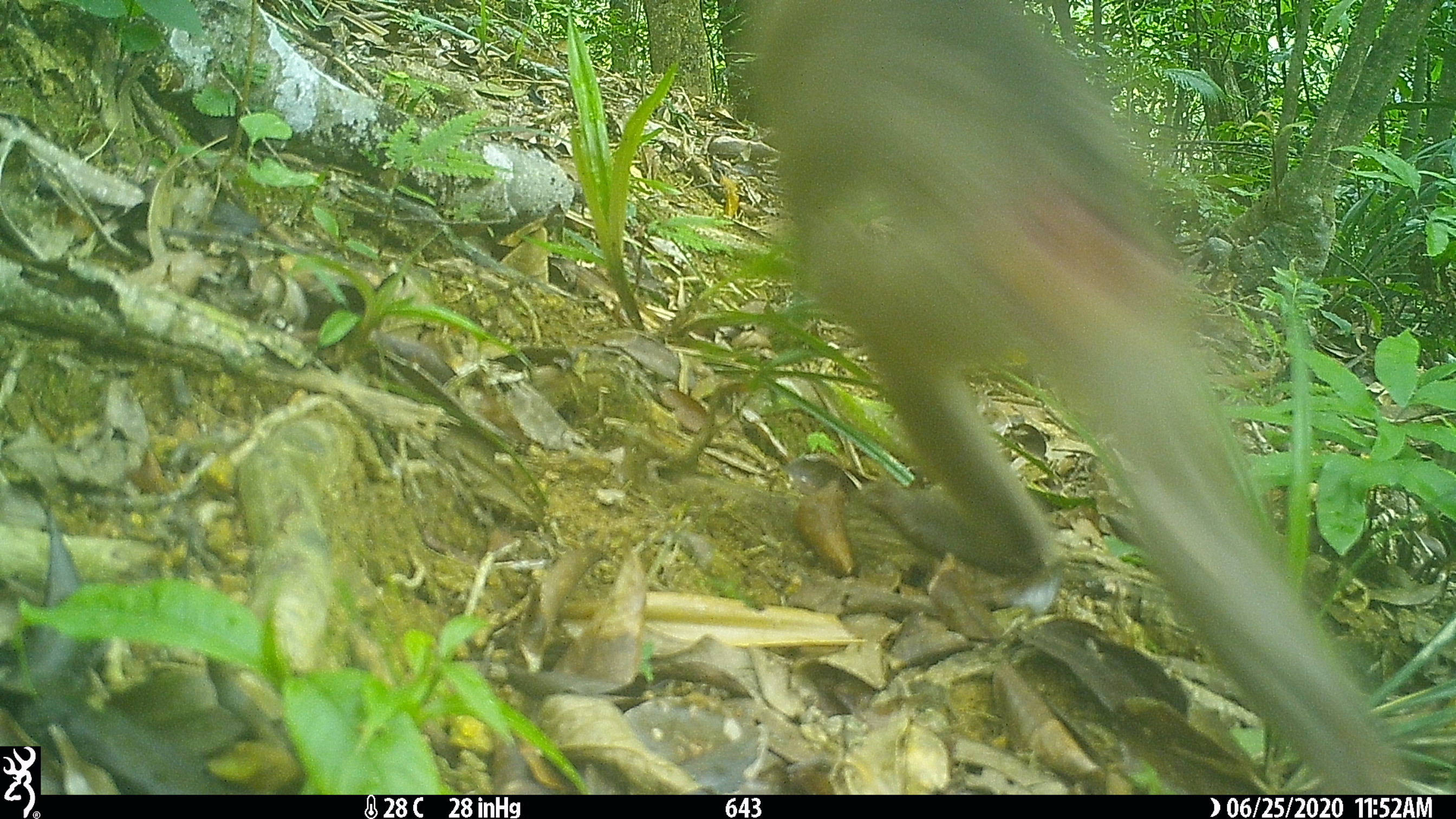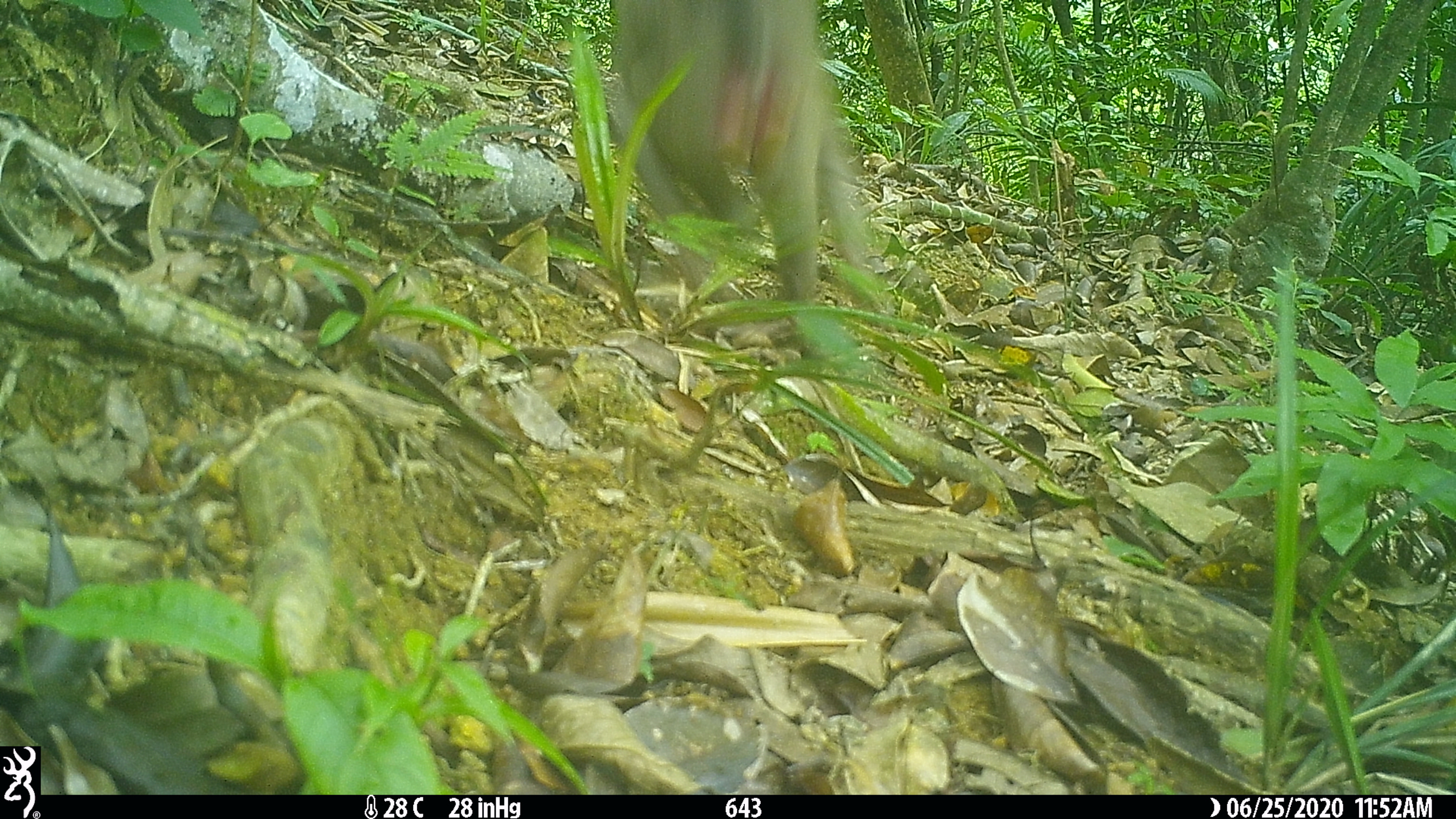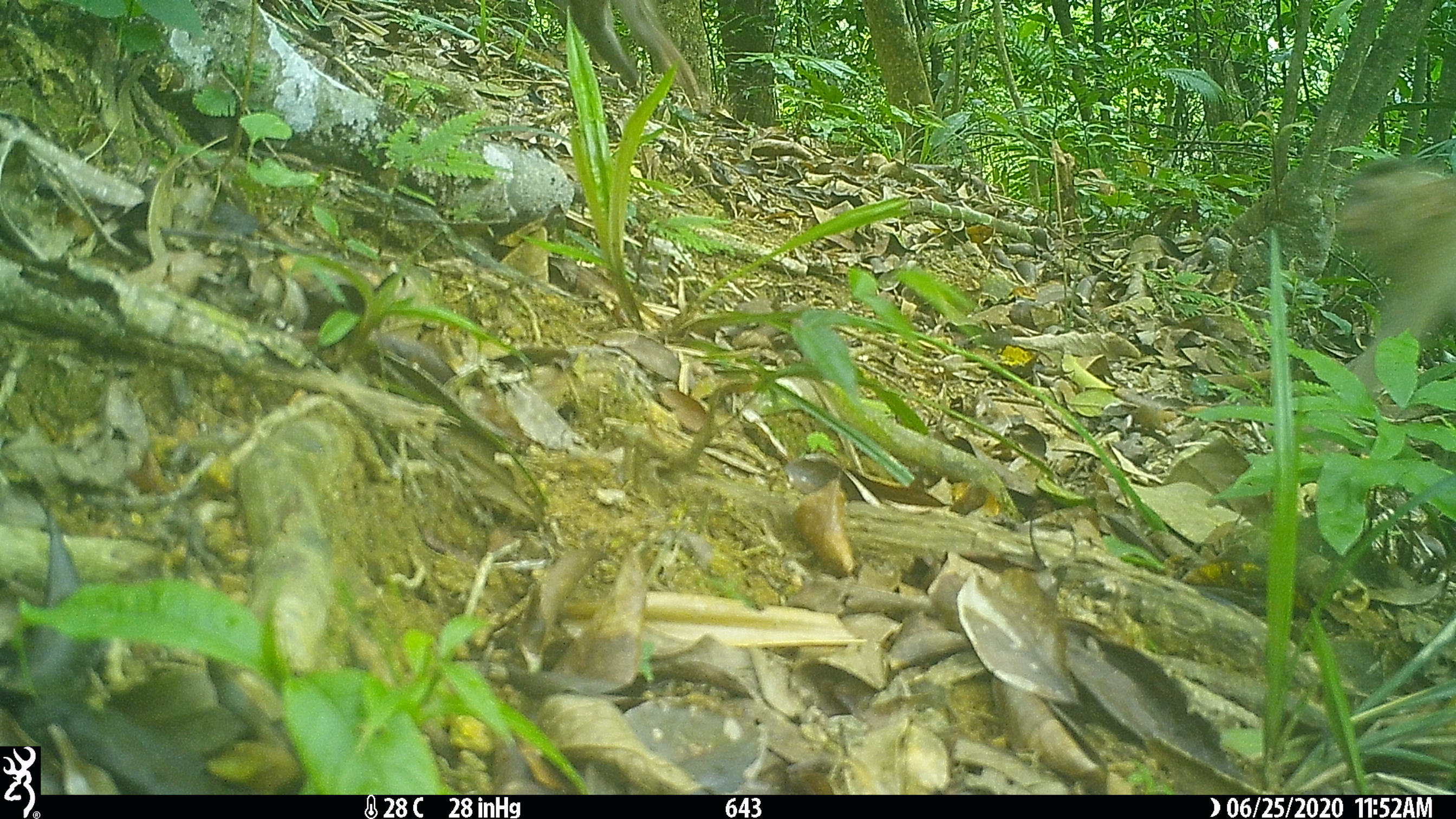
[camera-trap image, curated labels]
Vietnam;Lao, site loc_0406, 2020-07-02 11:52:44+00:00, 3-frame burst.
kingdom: Animalia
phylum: Chordata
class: Mammalia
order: Primates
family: Cercopithecidae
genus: Macaca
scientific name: Macaca nemestrina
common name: pig-tailed macaque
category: pig tailed macaque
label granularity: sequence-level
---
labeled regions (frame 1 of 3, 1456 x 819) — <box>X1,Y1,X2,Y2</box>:
pig tailed macaque: <box>731,0,1418,794</box>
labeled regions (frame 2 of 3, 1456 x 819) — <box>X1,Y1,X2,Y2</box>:
pig tailed macaque: <box>611,0,871,305</box>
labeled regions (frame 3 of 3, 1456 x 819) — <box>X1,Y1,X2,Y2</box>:
pig tailed macaque: <box>1336,158,1456,394</box>; <box>565,0,702,104</box>